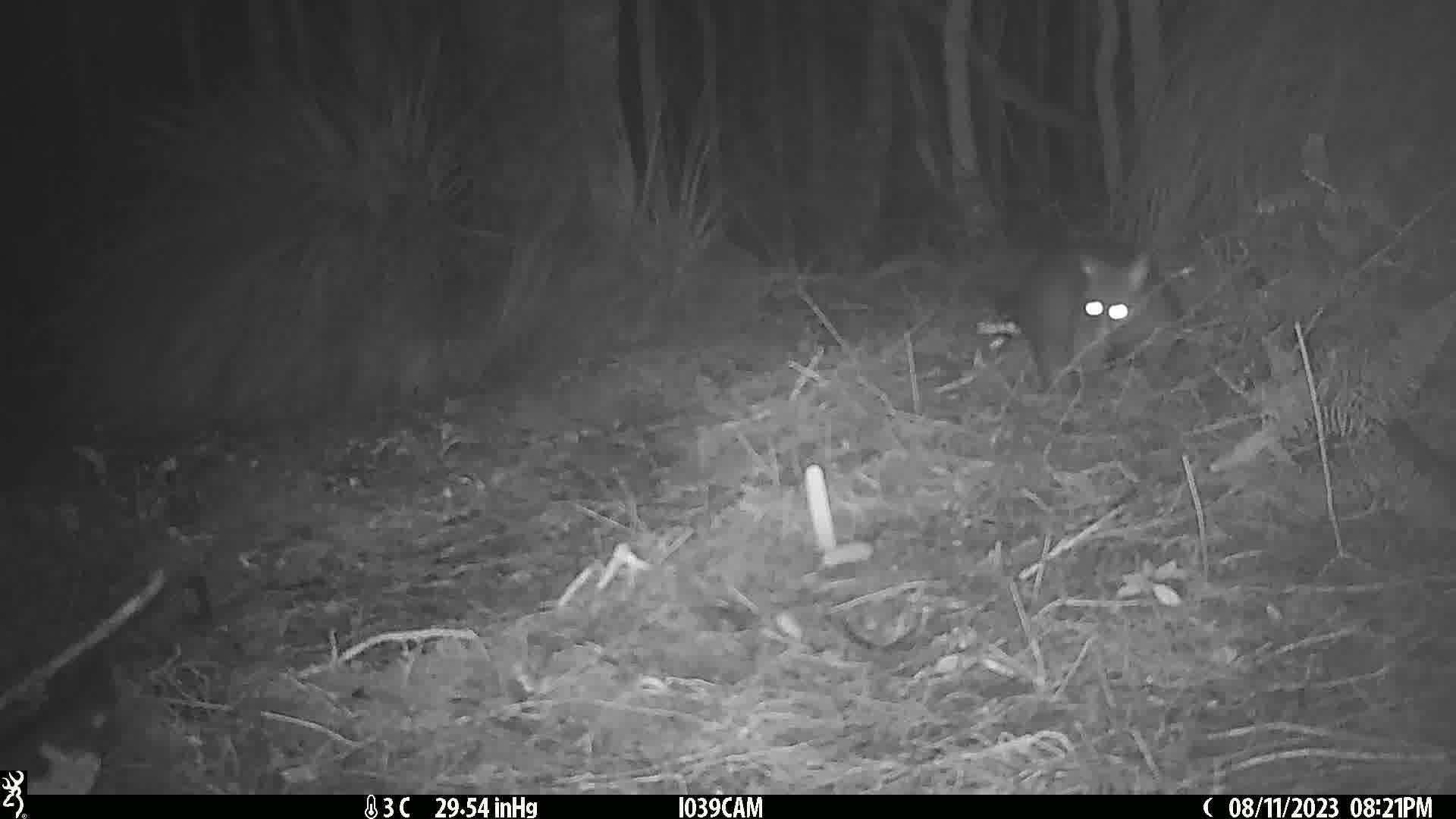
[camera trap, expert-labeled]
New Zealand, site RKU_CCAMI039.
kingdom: Animalia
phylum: Chordata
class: Mammalia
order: Diprotodontia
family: Phalangeridae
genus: Trichosurus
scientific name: Trichosurus vulpecula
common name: common brushtail possum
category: possum